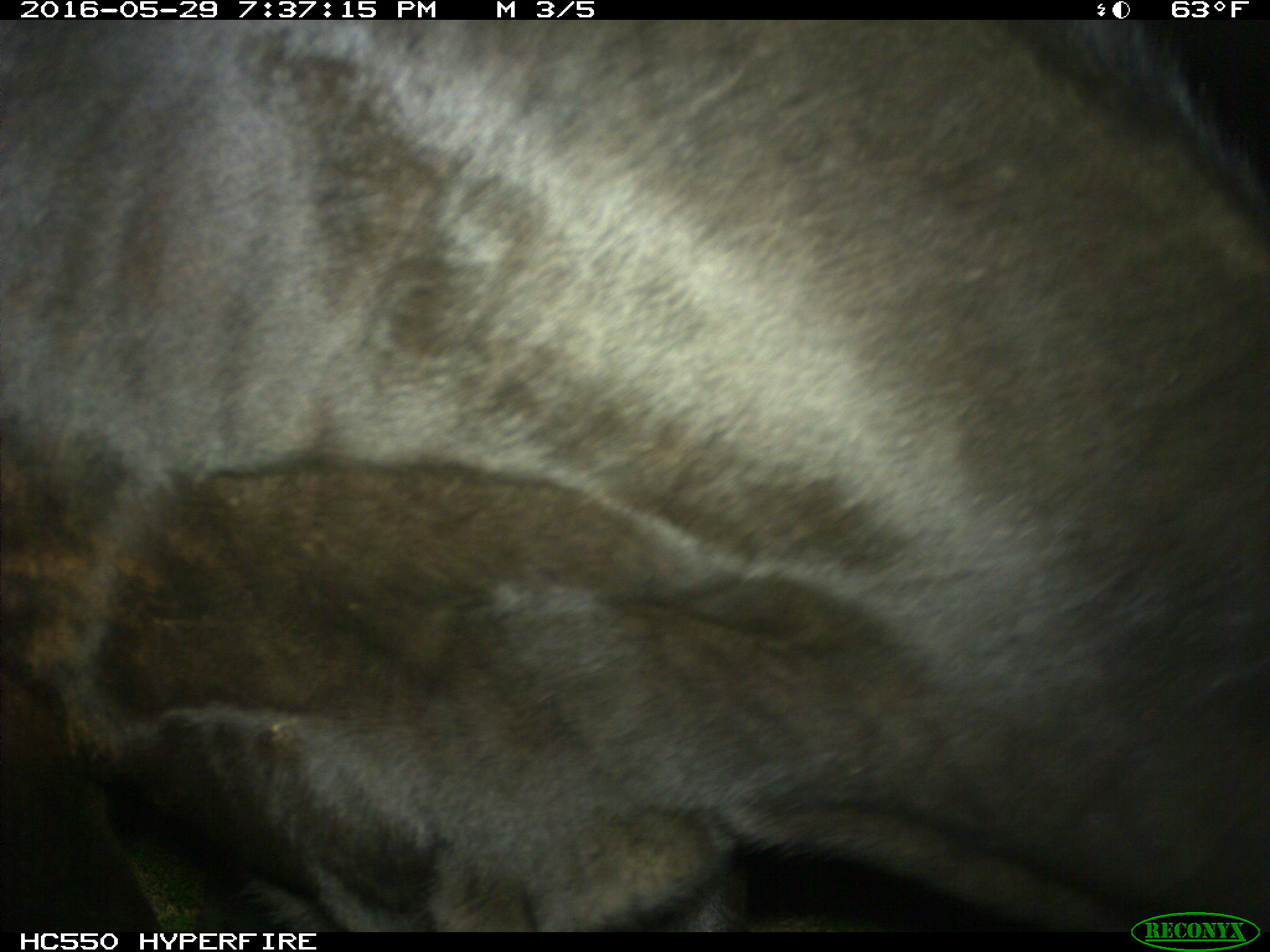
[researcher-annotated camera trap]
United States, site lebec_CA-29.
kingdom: Animalia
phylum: Chordata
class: Mammalia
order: Artiodactyla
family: Bovidae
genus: Bos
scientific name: Bos taurus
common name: domestic cow